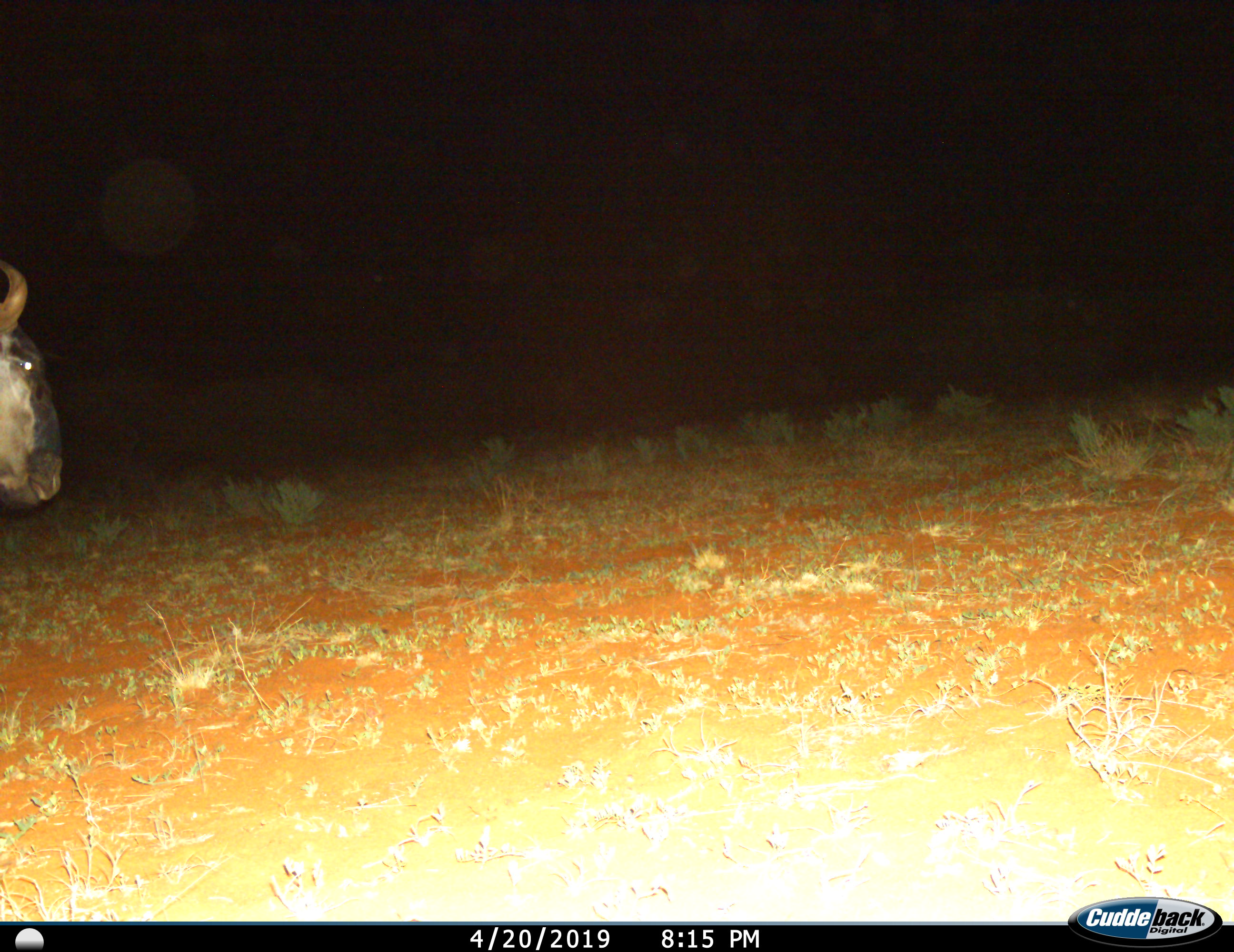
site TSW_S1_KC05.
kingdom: Animalia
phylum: Chordata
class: Mammalia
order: Artiodactyla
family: Bovidae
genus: Connochaetes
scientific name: Connochaetes taurinus taurinus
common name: blue wildebeest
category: wildebeestblue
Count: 1.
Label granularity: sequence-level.